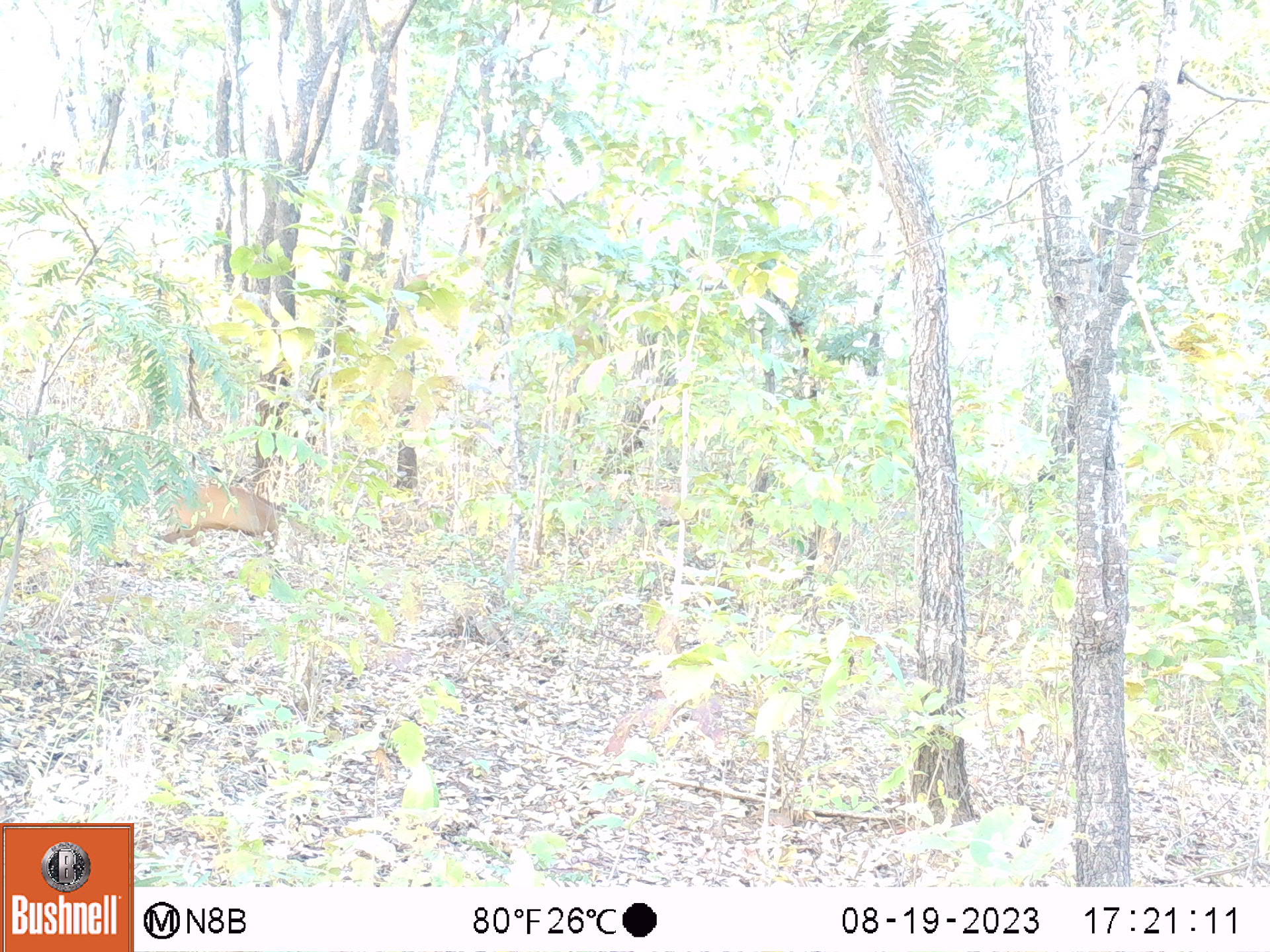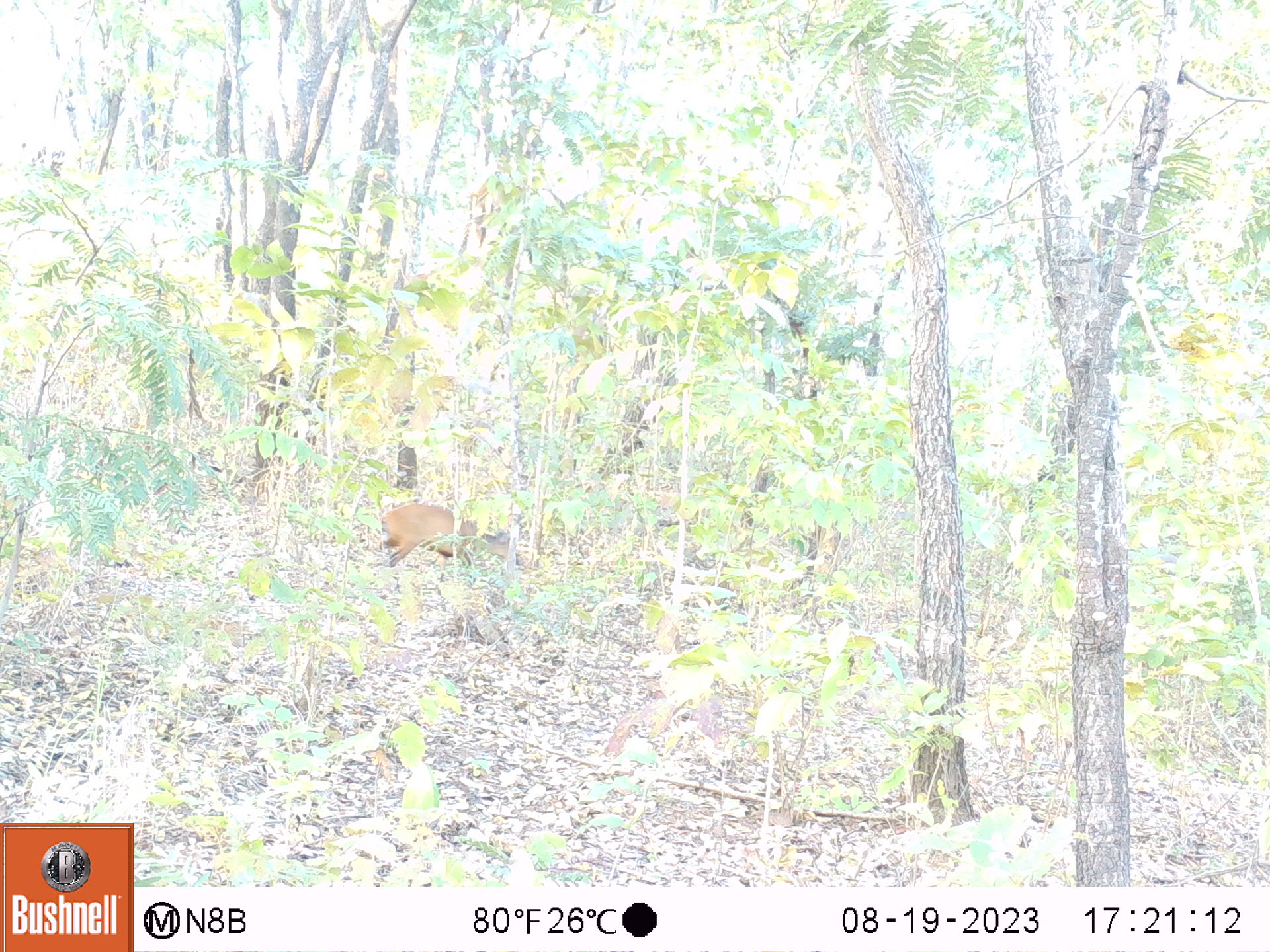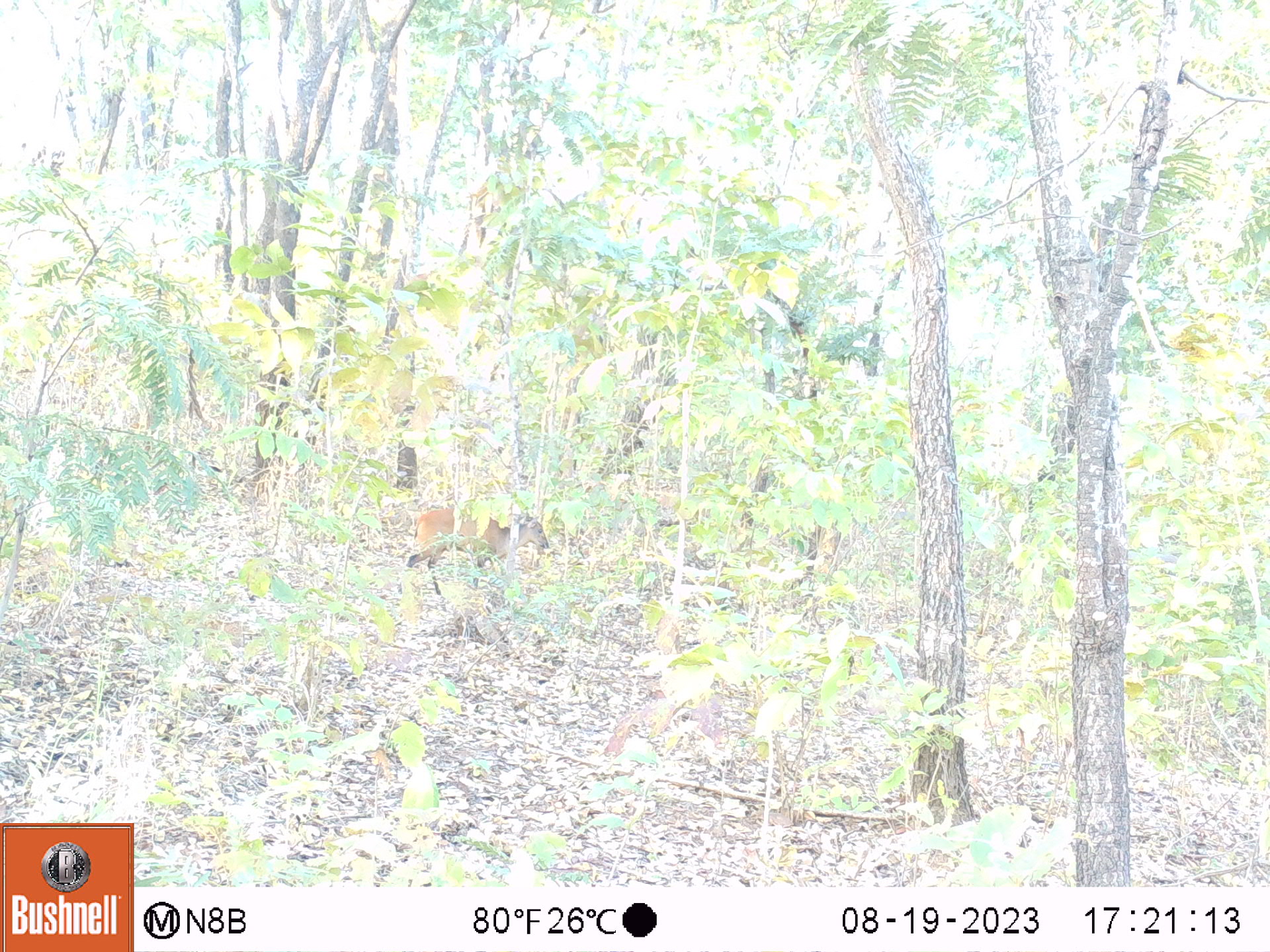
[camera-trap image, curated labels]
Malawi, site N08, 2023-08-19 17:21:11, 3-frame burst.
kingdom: Animalia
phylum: Chordata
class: Mammalia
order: Artiodactyla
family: Bovidae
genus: Cephalophorus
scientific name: Cephalophorus natalensis natalensis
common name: red duiker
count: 1